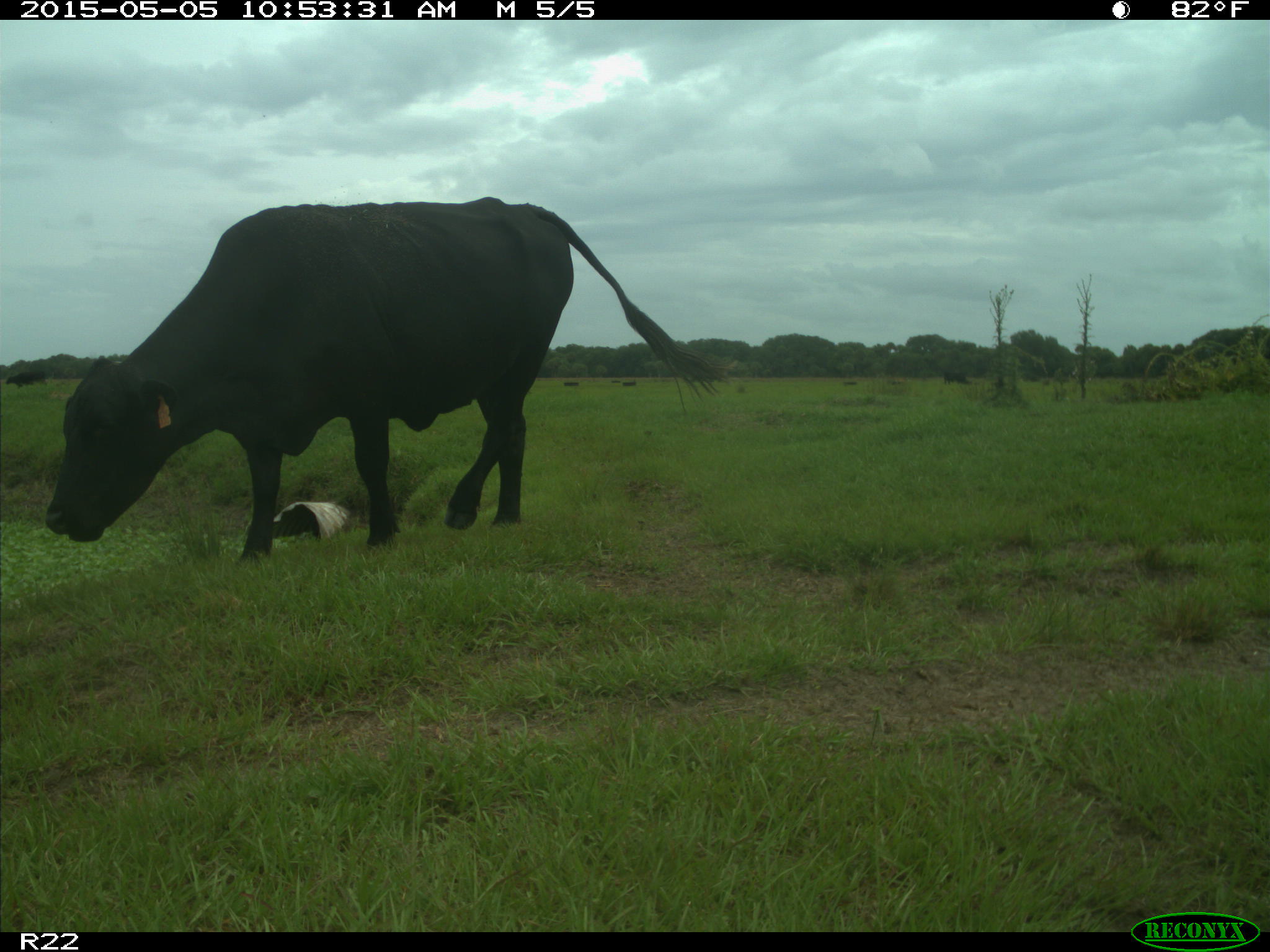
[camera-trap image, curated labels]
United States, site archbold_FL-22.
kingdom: Animalia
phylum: Chordata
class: Mammalia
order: Artiodactyla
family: Bovidae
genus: Bos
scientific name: Bos taurus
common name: domestic cow